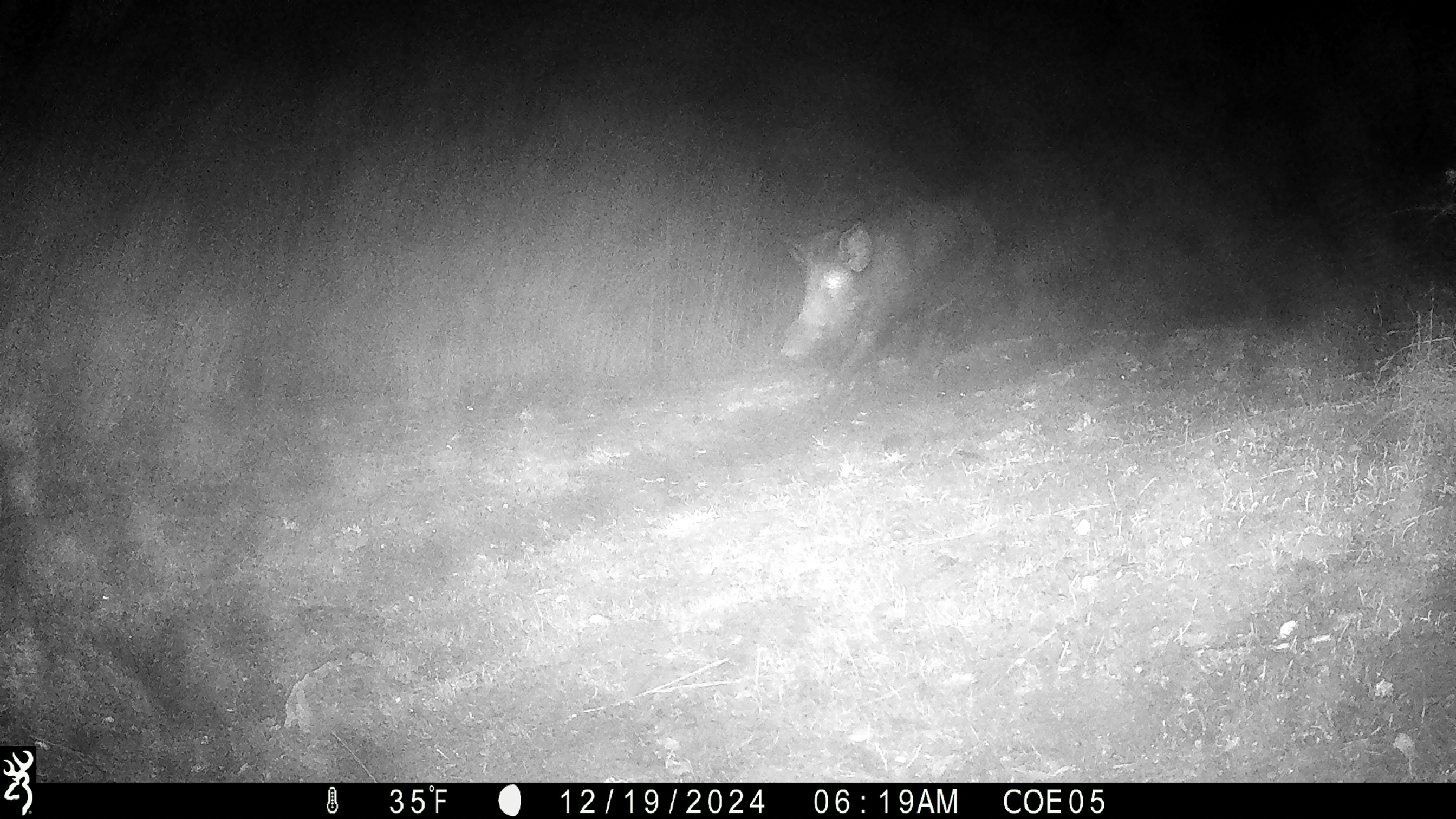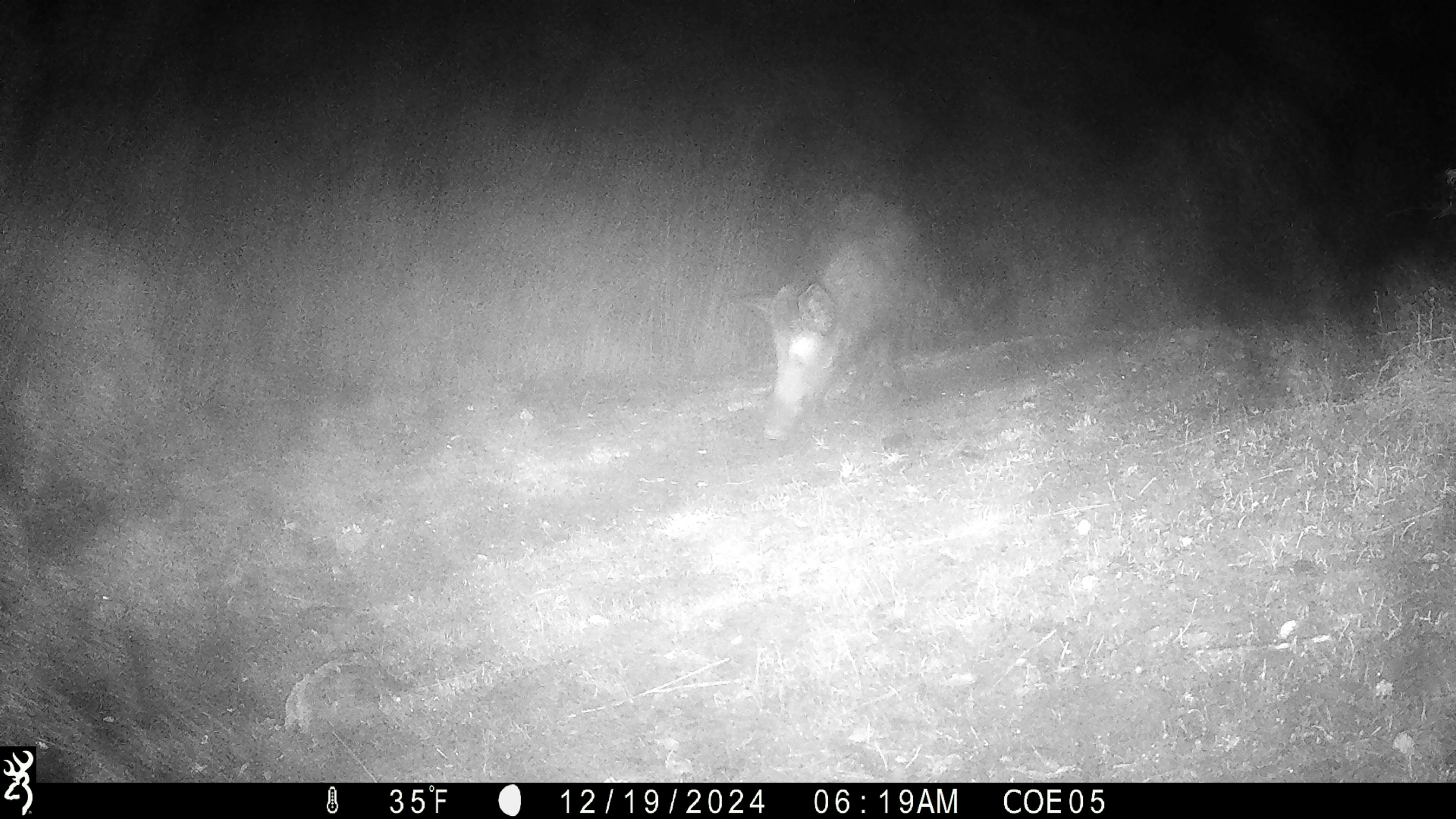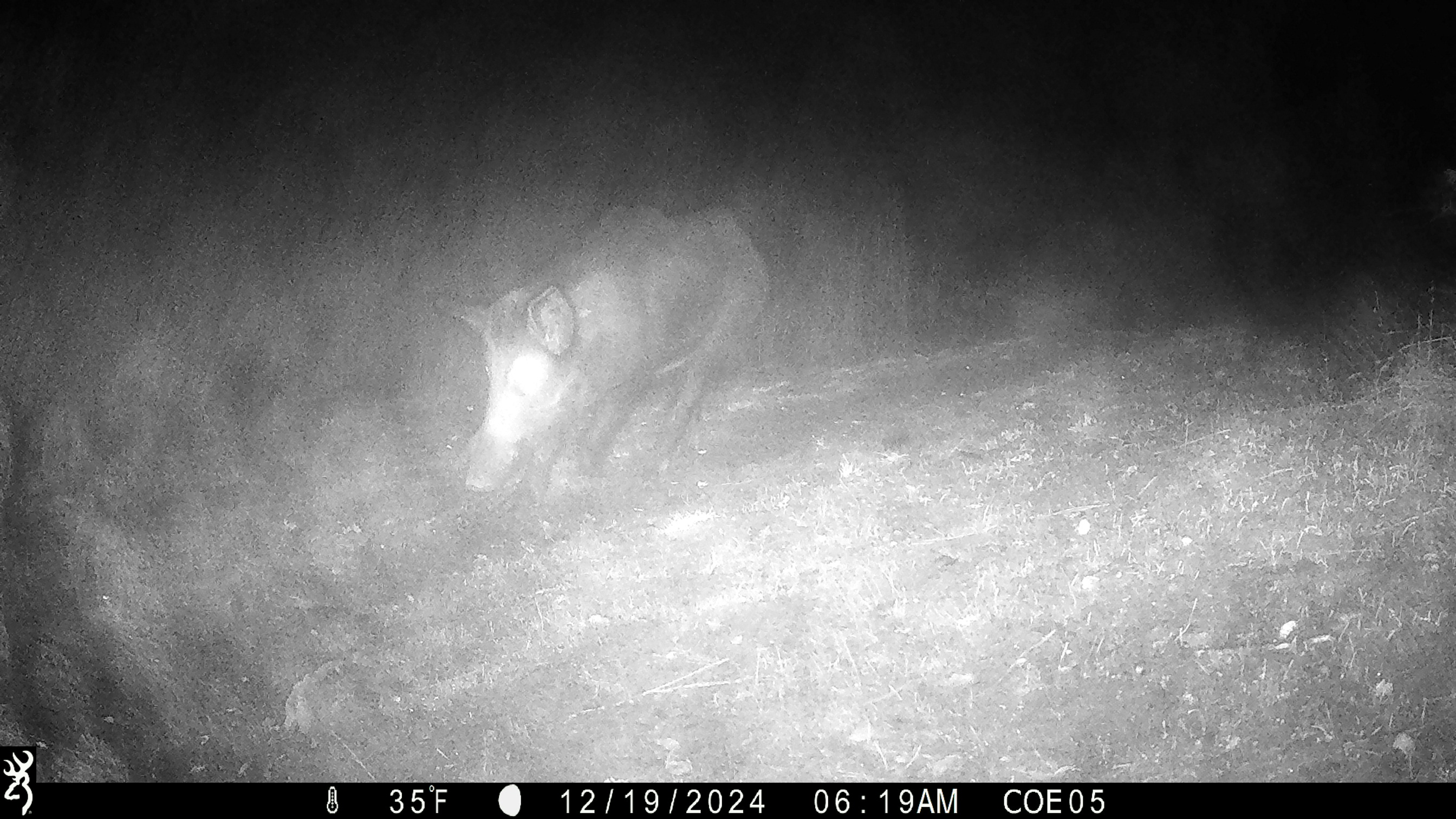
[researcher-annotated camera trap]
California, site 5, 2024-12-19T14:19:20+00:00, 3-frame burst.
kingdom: Animalia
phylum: Chordata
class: Mammalia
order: Artiodactyla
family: Suidae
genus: Sus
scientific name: Sus scrofa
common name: wild boar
Wild boar (Sus scrofa).